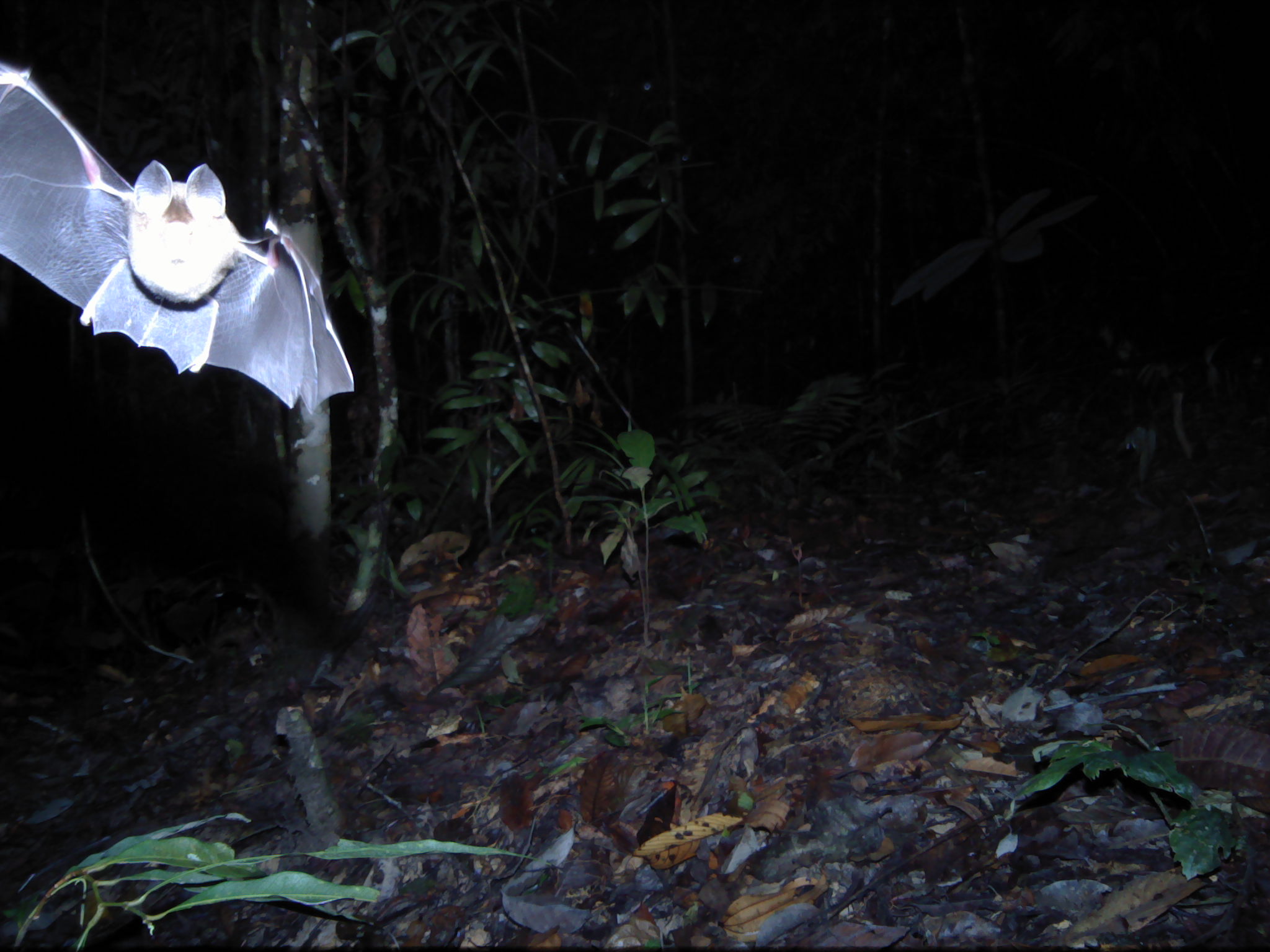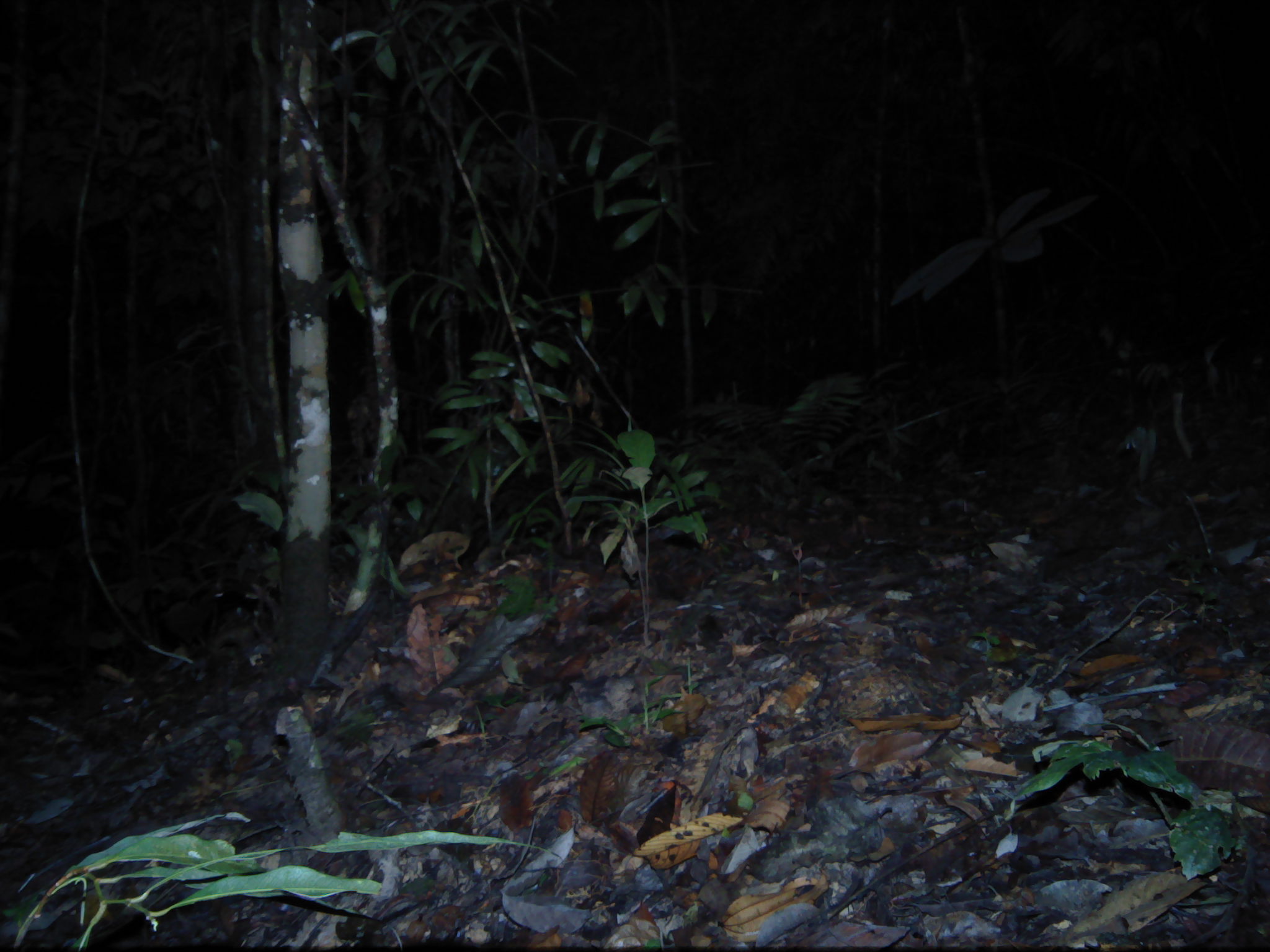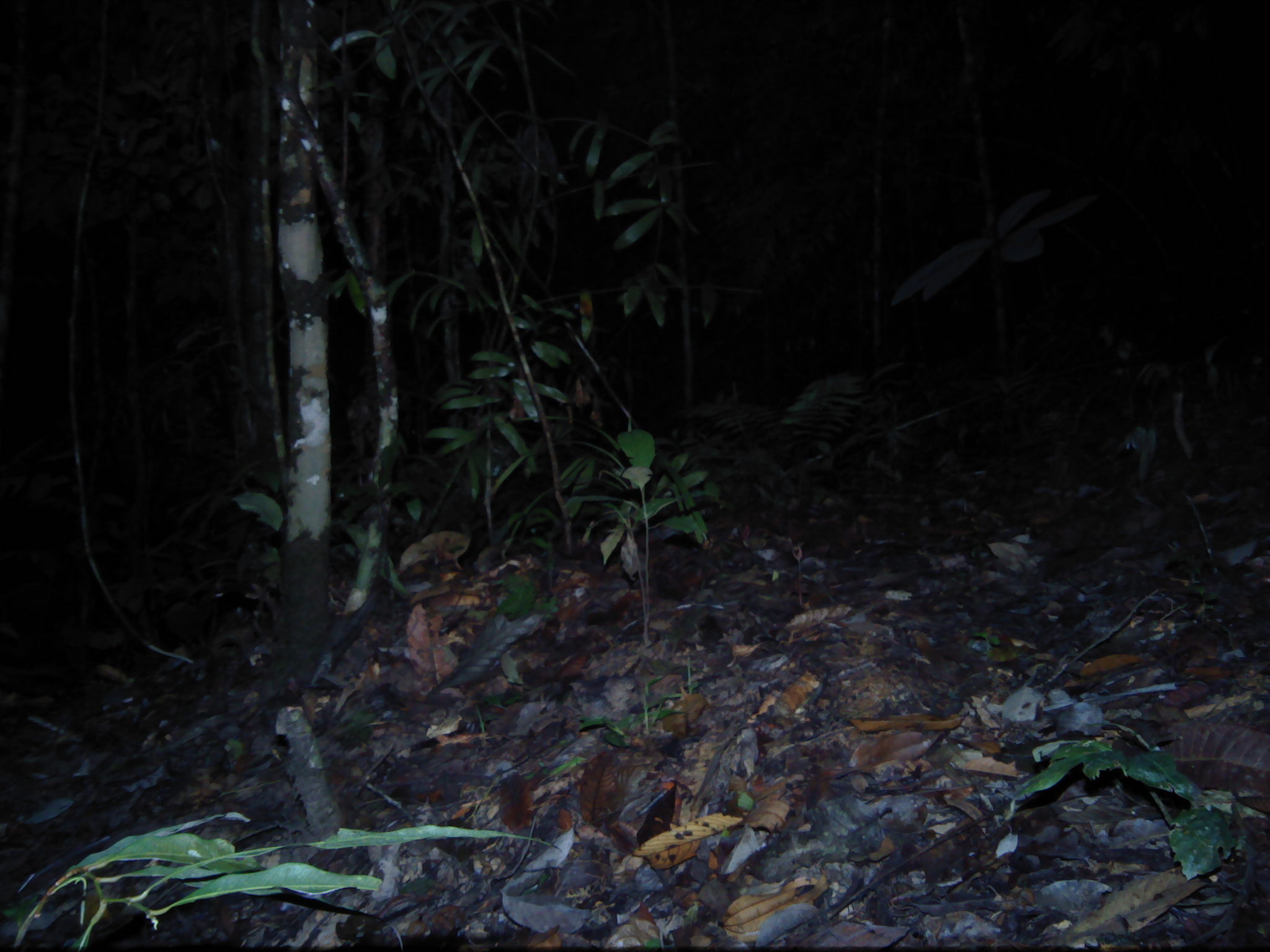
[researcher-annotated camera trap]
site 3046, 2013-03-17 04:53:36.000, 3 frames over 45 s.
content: unidentified animal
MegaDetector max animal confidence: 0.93